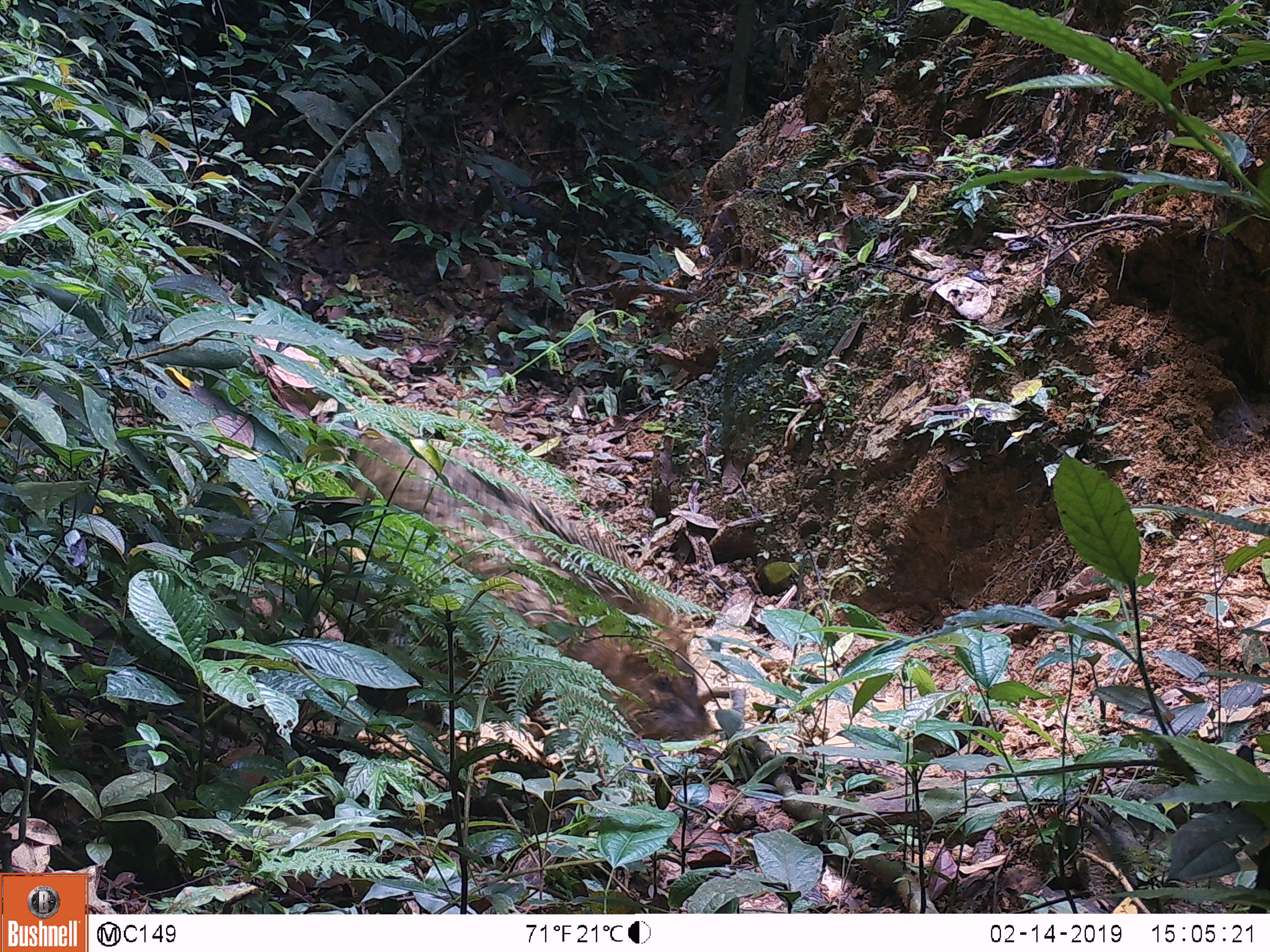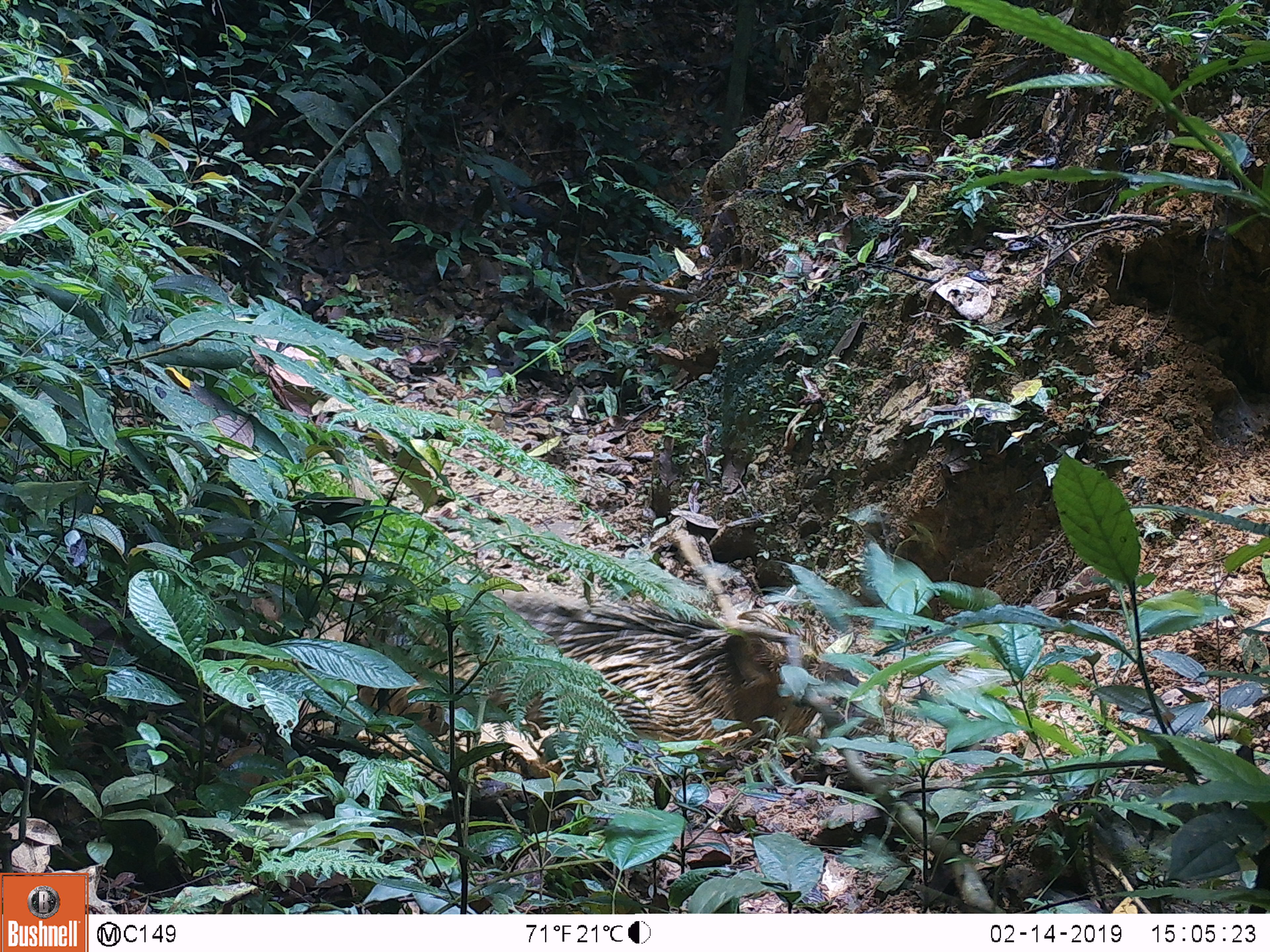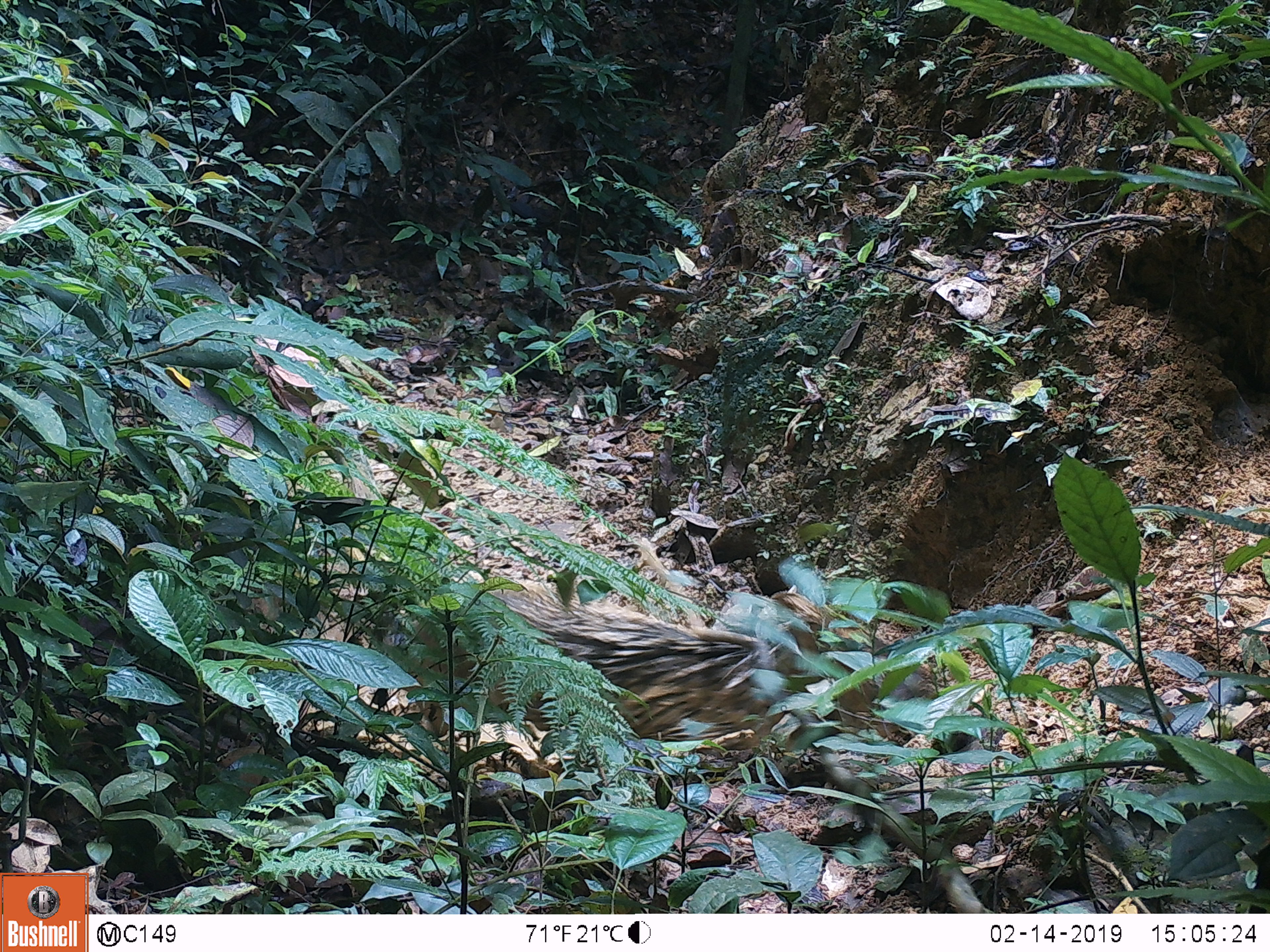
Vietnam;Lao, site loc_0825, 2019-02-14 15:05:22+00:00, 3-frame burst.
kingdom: Animalia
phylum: Chordata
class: Mammalia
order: Artiodactyla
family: Suidae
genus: Sus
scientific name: Sus scrofa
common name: eurasian wild pig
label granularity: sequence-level